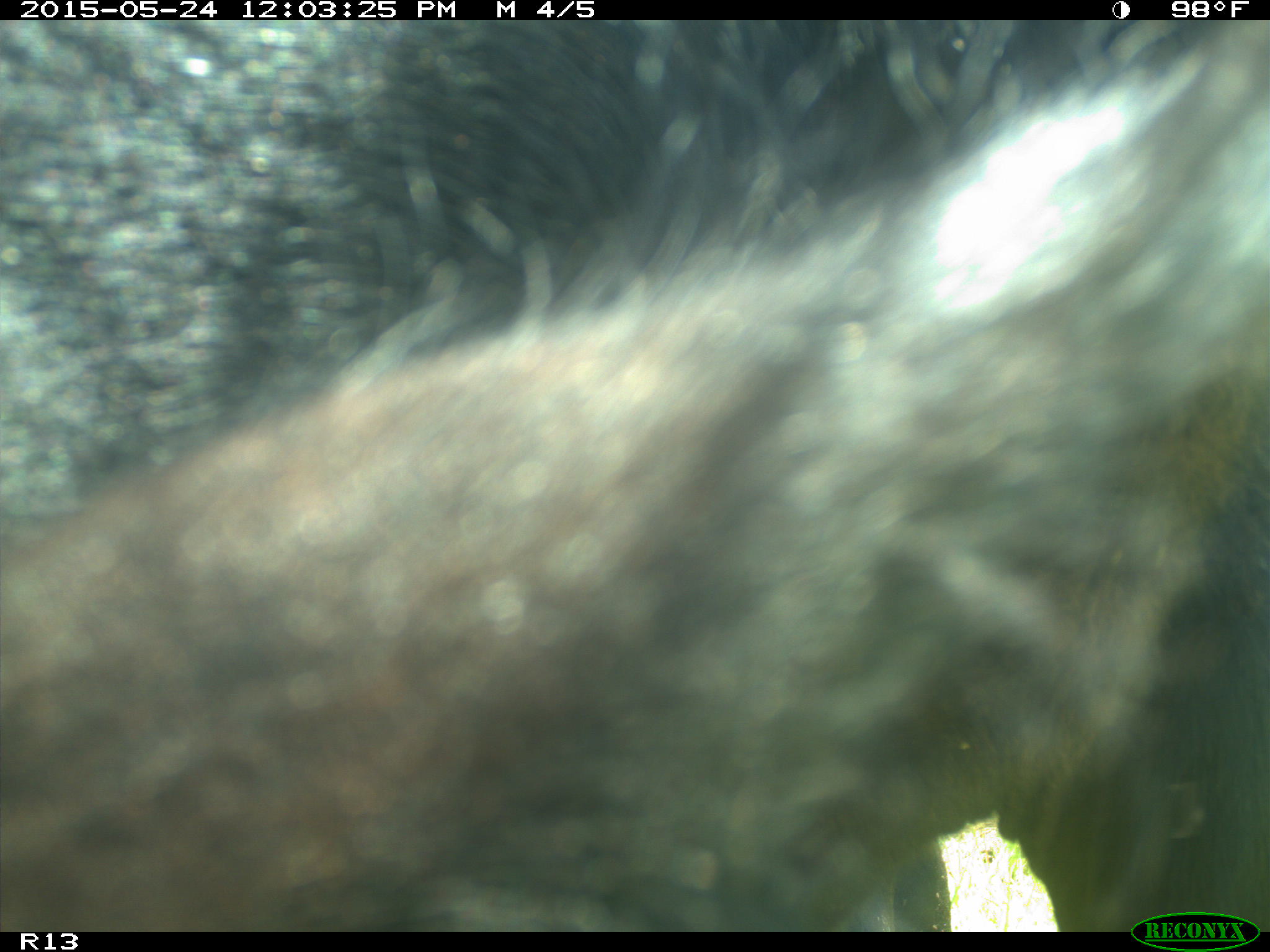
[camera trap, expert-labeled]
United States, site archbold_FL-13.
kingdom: Animalia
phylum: Chordata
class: Mammalia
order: Artiodactyla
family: Bovidae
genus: Bos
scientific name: Bos taurus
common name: domestic cow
Bos taurus (domestic cow).